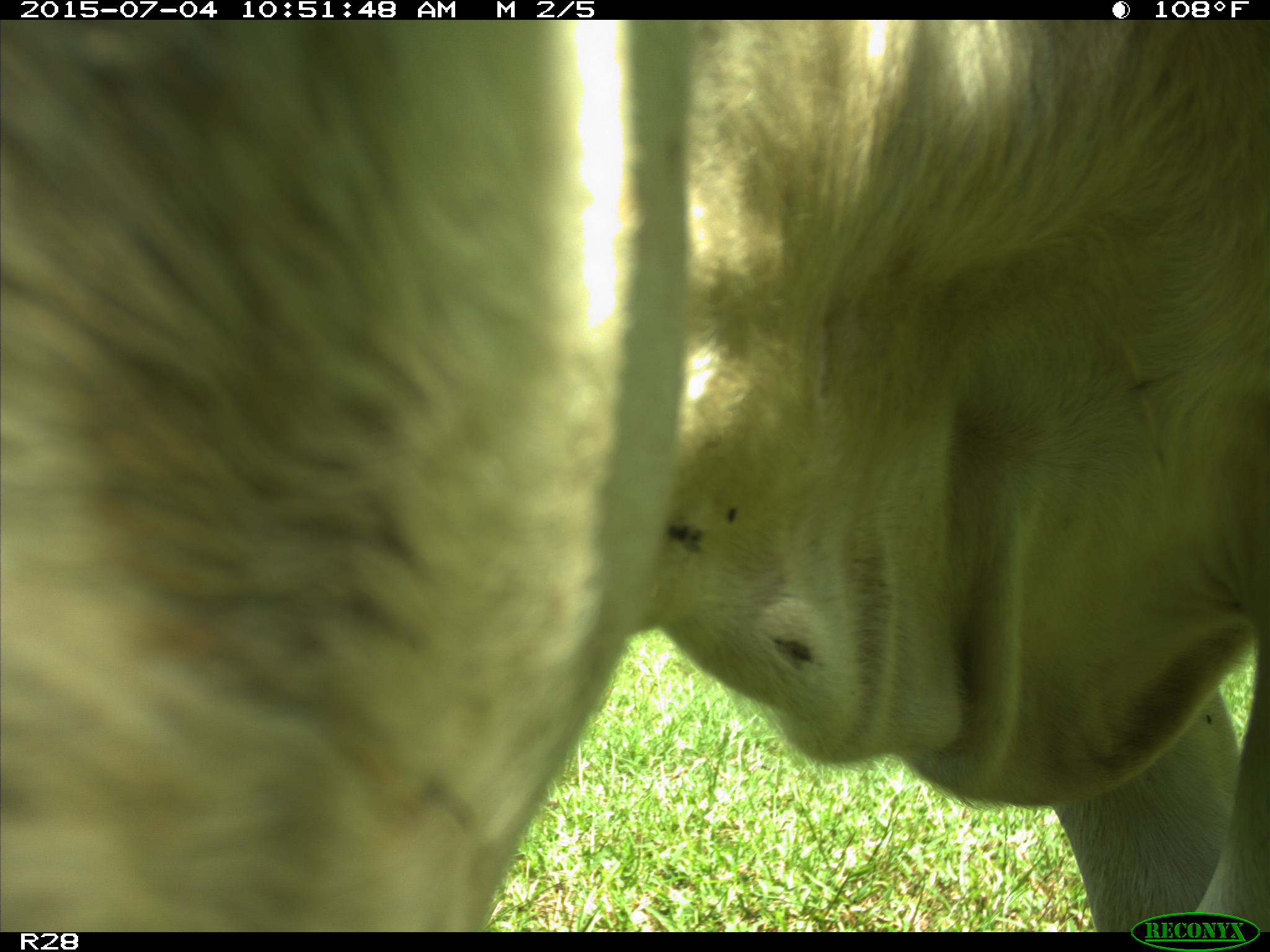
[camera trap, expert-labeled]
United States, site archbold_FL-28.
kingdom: Animalia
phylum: Chordata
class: Mammalia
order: Artiodactyla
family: Bovidae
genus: Bos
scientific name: Bos taurus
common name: domestic cow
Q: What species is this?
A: Bos taurus (domestic cow).